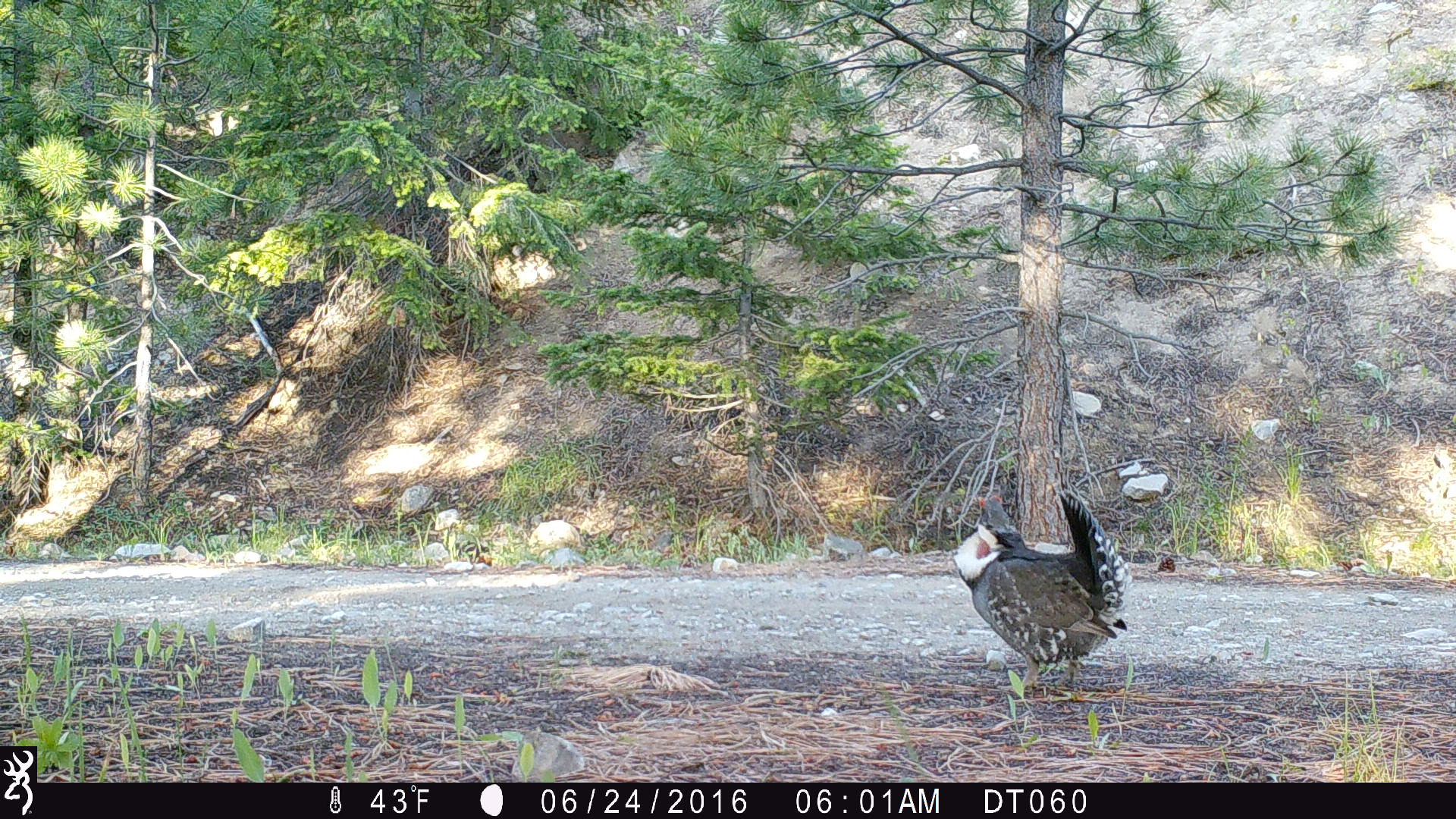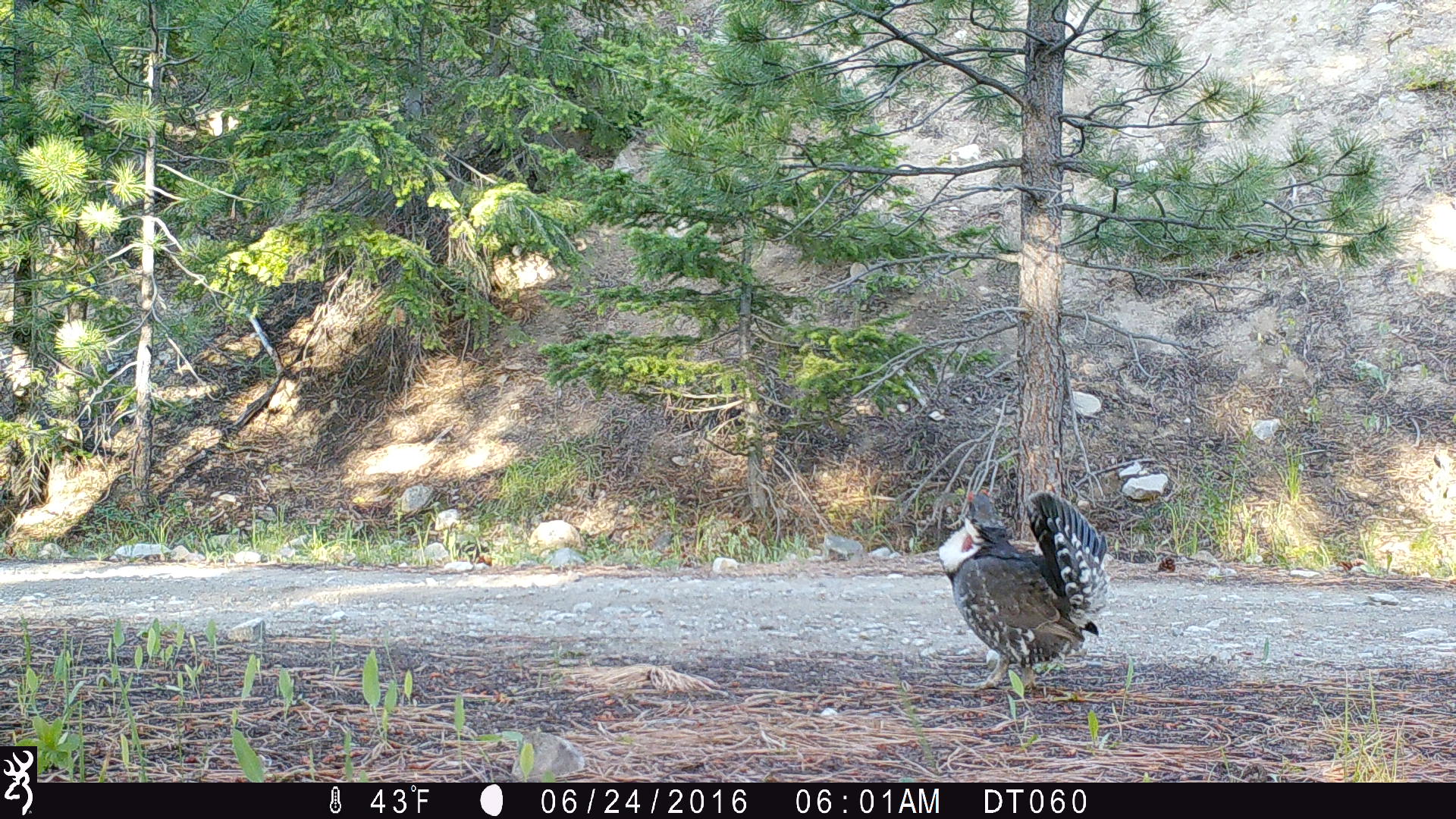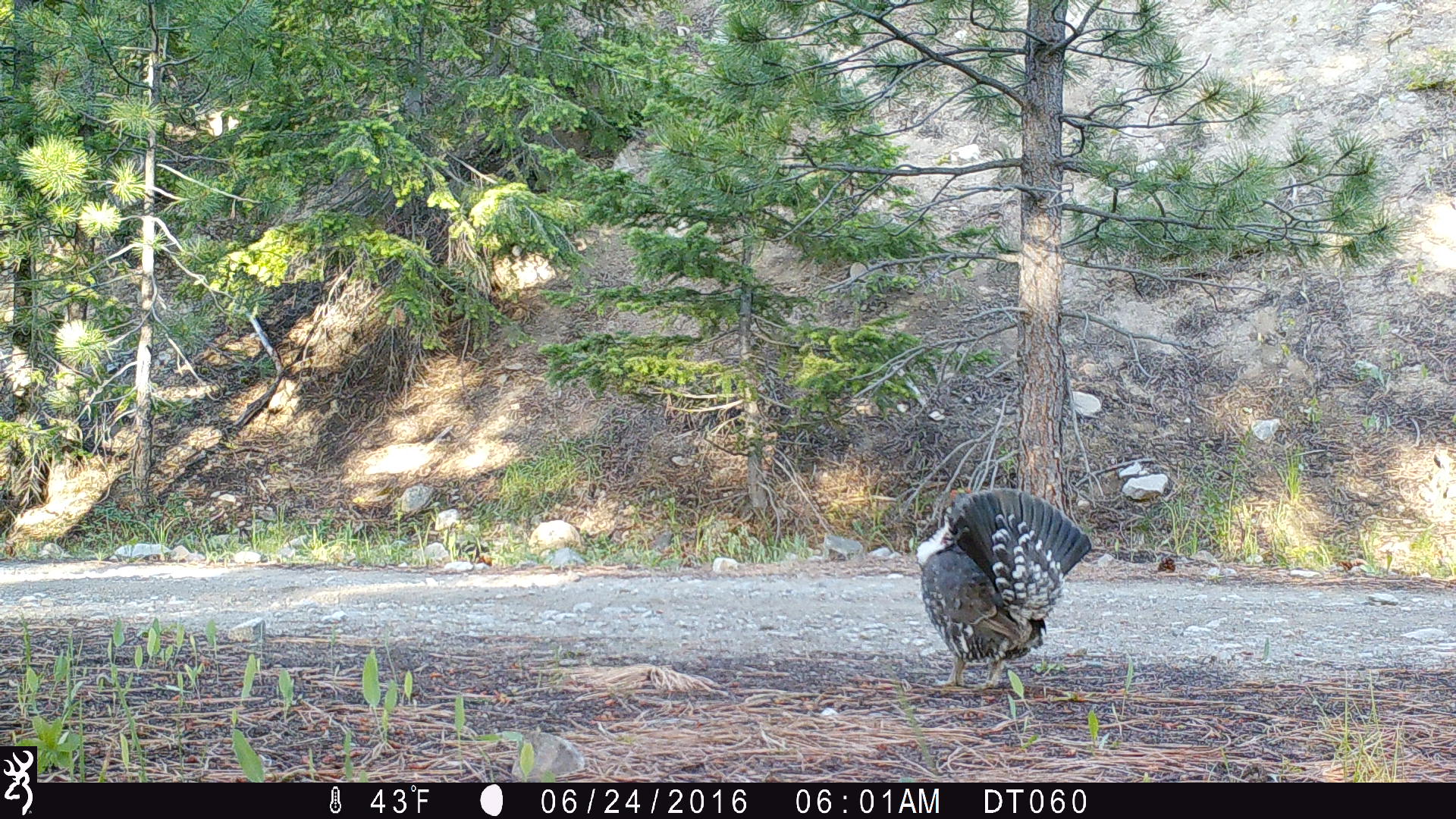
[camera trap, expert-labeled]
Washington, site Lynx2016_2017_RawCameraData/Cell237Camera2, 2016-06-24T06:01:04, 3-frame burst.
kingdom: Animalia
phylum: Chordata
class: Aves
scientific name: Aves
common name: birds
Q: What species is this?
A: Aves (birds).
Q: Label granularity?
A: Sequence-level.